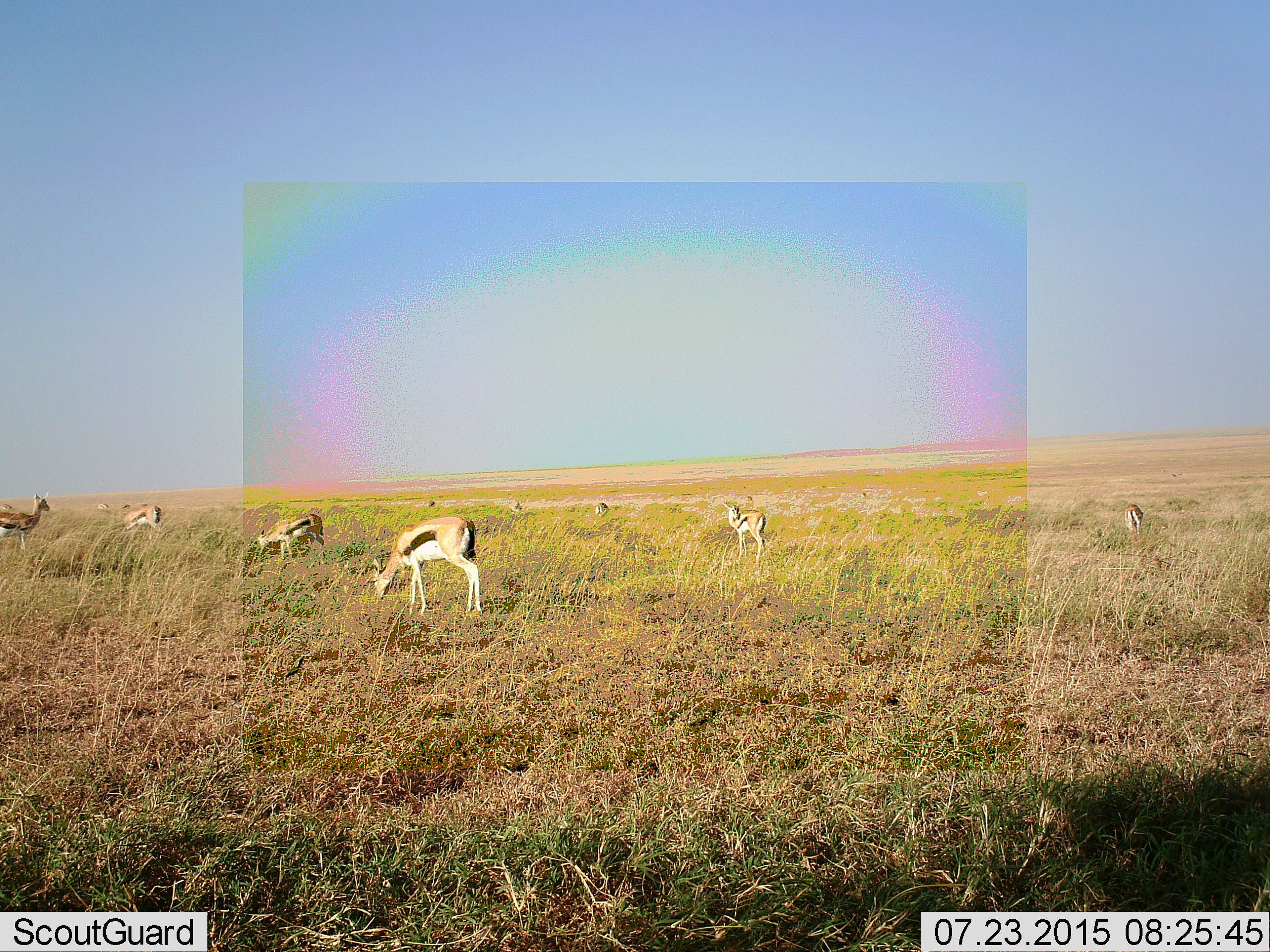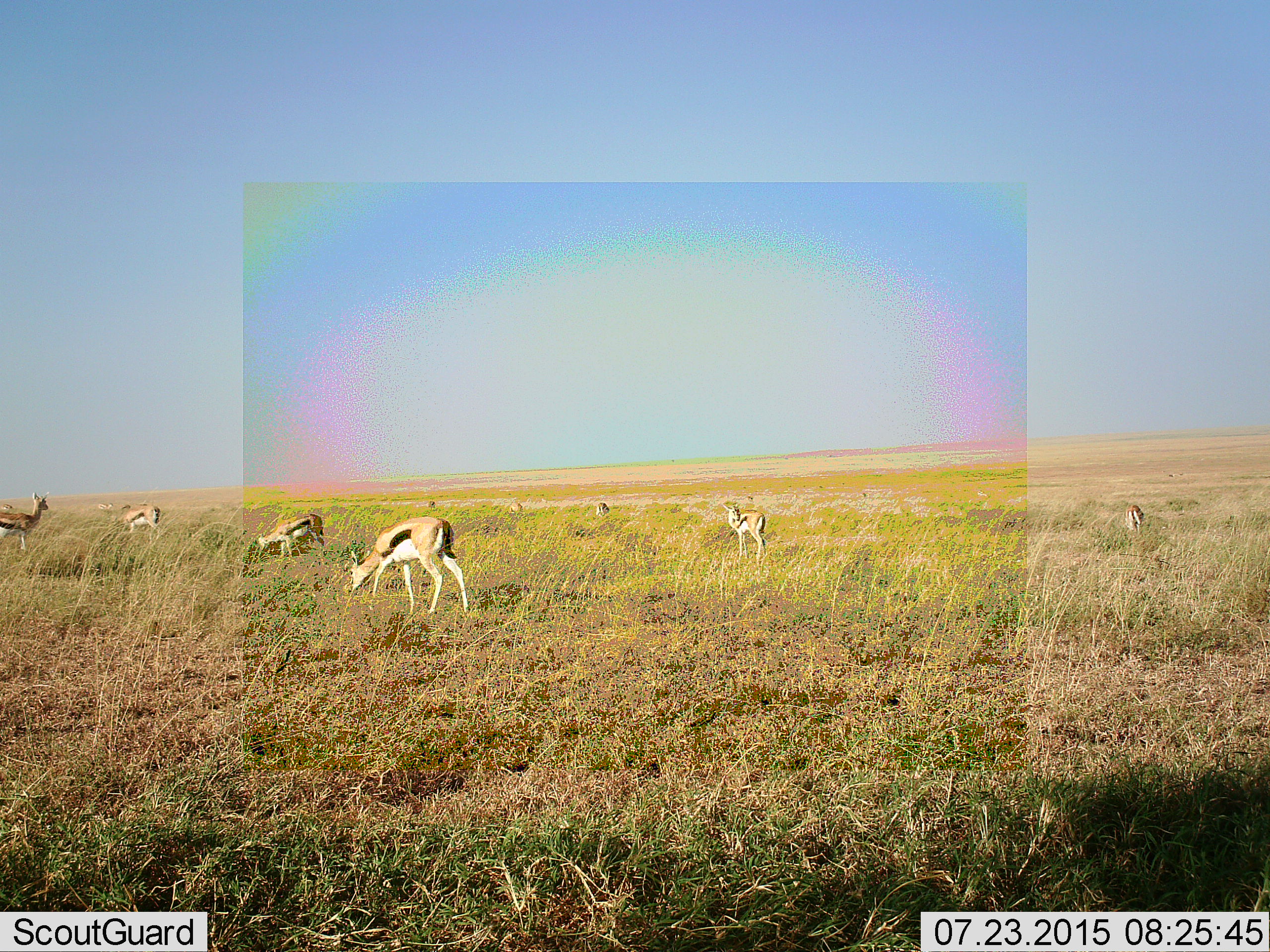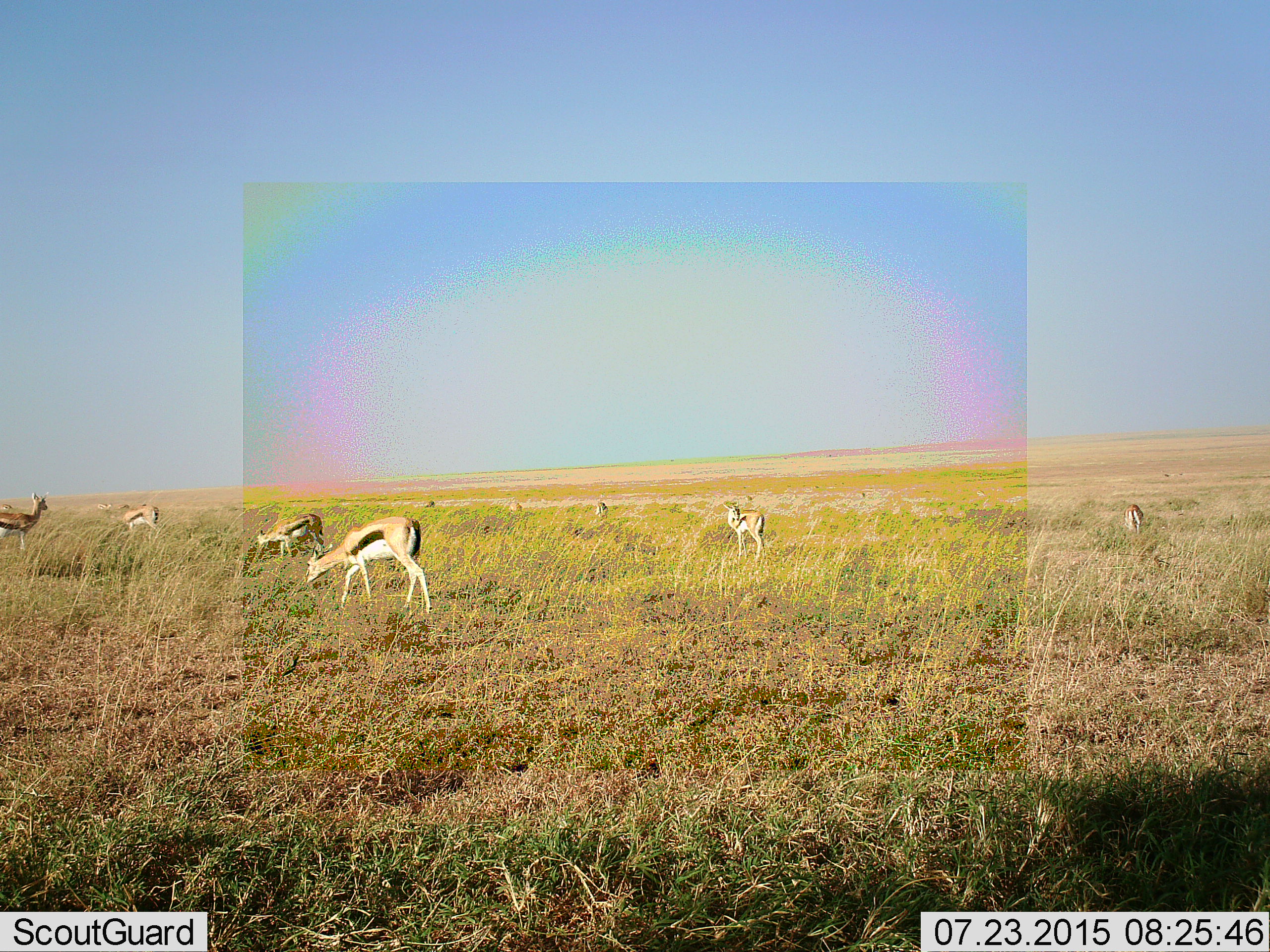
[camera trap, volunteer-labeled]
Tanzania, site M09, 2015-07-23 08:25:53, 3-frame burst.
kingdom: Animalia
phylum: Chordata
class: Mammalia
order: Artiodactyla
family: Bovidae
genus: Eudorcas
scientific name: Eudorcas thomsonii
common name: thomson's gazelle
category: gazellethomsons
Gazellethomsons (thomson's gazelle) (Eudorcas thomsonii), count 10. Behavior (volunteer vote fractions): standing 57%, resting 0%, moving 43%, interacting 0%. Young present (vote fraction): 14%. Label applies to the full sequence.